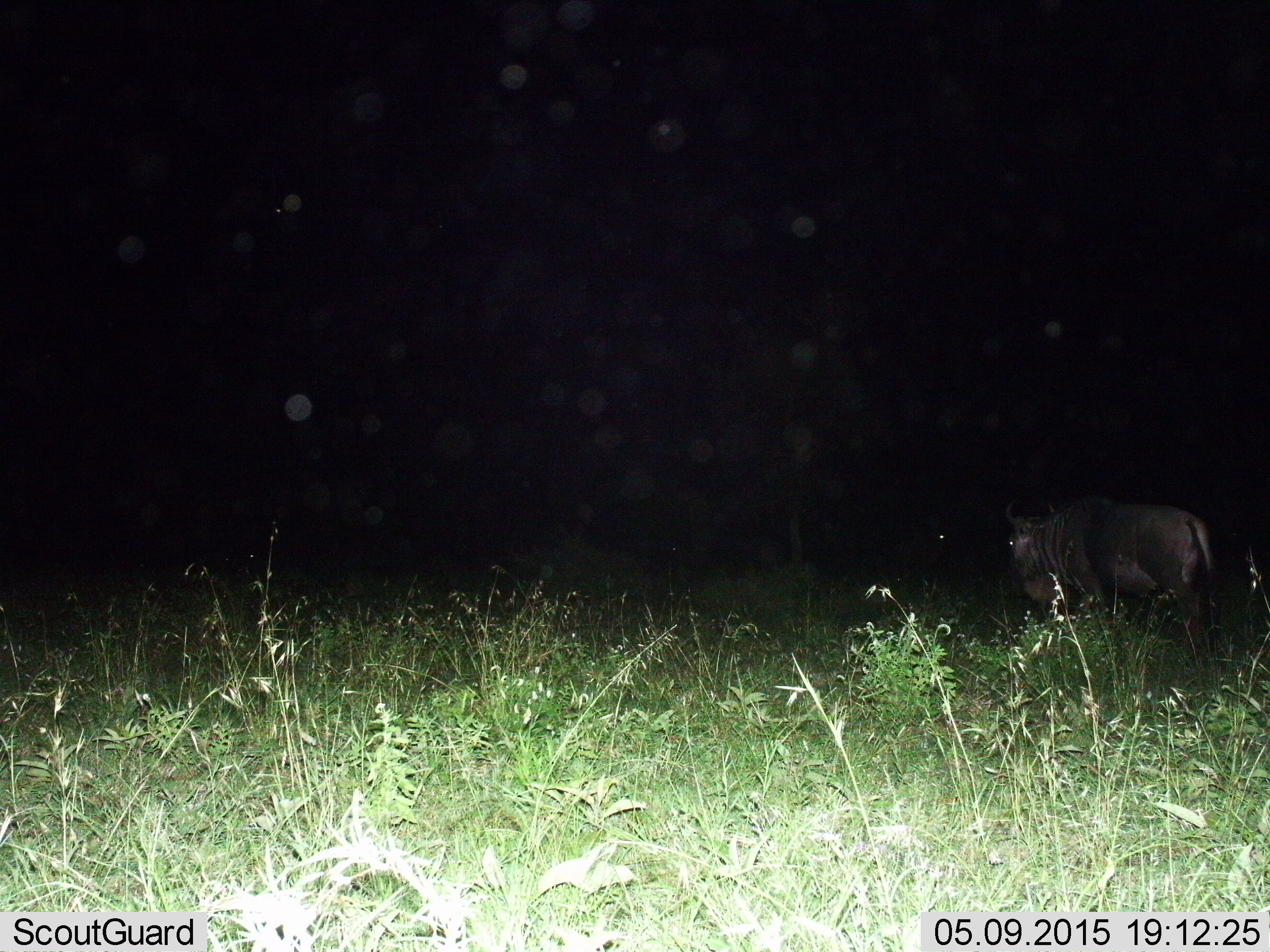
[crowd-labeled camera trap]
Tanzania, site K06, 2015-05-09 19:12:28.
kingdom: Animalia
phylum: Chordata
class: Mammalia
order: Artiodactyla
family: Bovidae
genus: Connochaetes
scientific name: Connochaetes taurinus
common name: blue wildebeest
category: wildebeest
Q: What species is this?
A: Wildebeest (blue wildebeest) (Connochaetes taurinus).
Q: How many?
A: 1.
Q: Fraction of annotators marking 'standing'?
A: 20%.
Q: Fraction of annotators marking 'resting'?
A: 0%.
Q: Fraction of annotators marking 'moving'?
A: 80%.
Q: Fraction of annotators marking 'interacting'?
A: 0%.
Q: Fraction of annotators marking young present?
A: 0%.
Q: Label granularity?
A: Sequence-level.